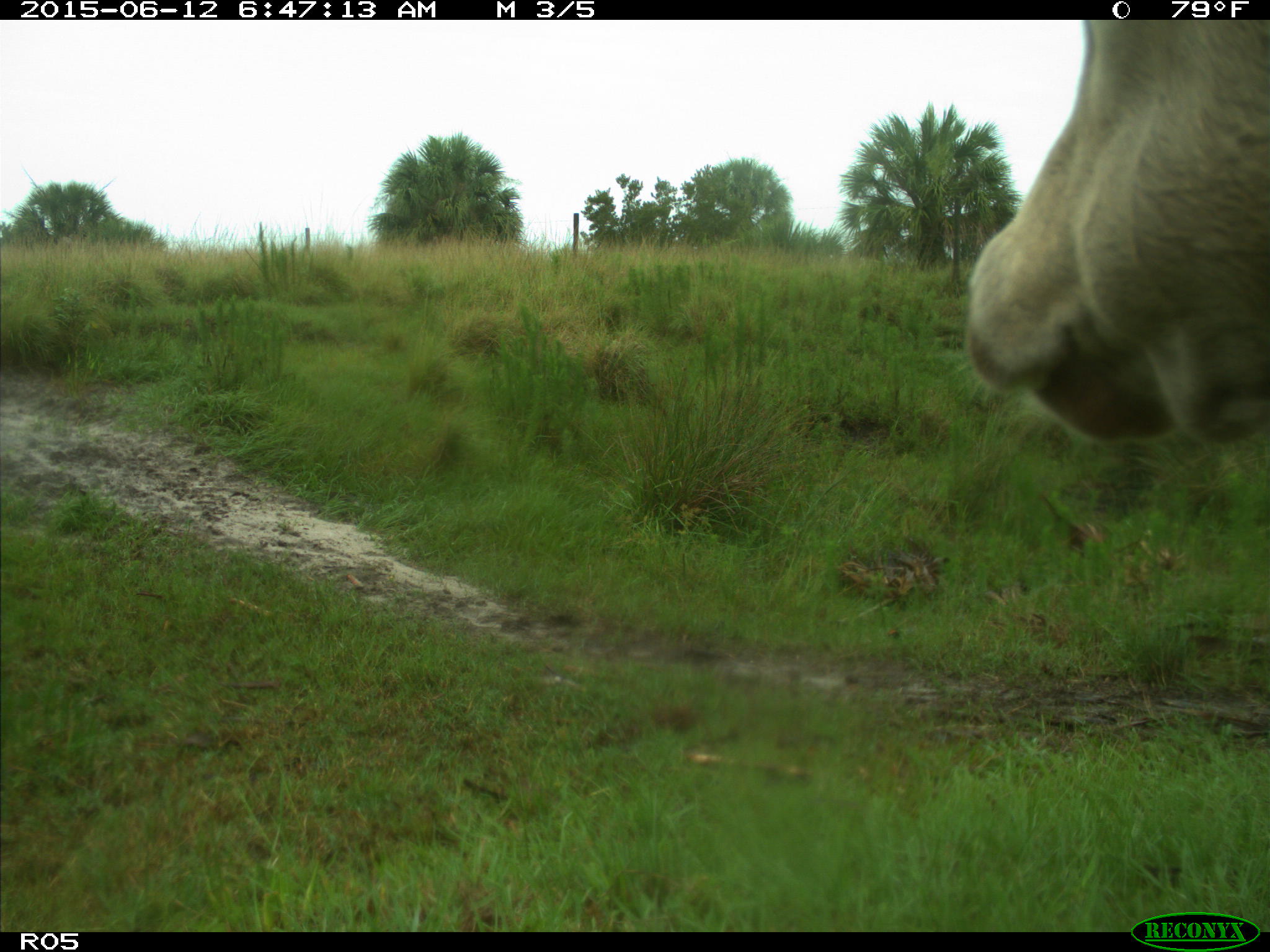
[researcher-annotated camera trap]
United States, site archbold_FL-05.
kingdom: Animalia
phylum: Chordata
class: Mammalia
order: Artiodactyla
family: Bovidae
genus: Bos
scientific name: Bos taurus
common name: domestic cow